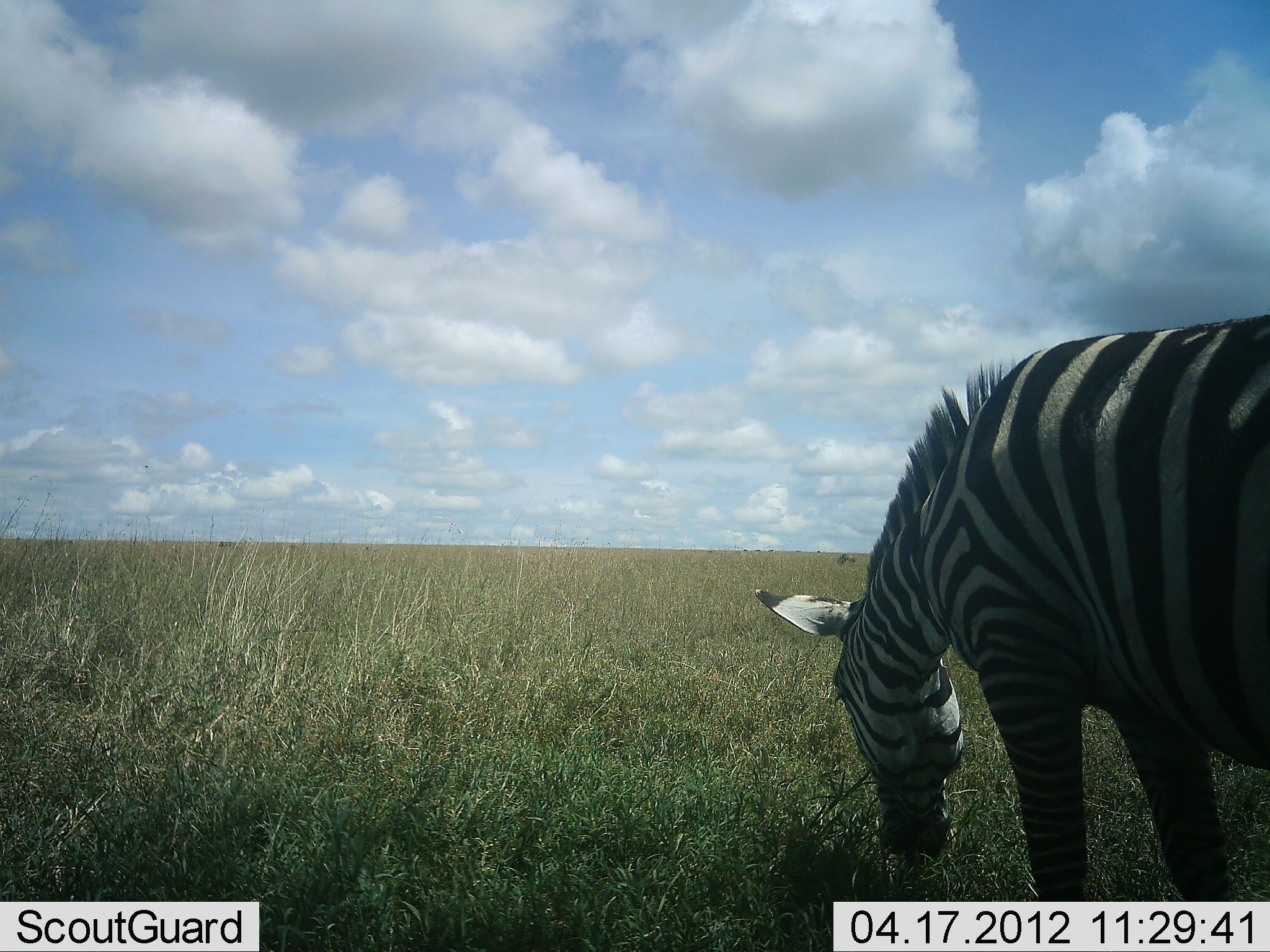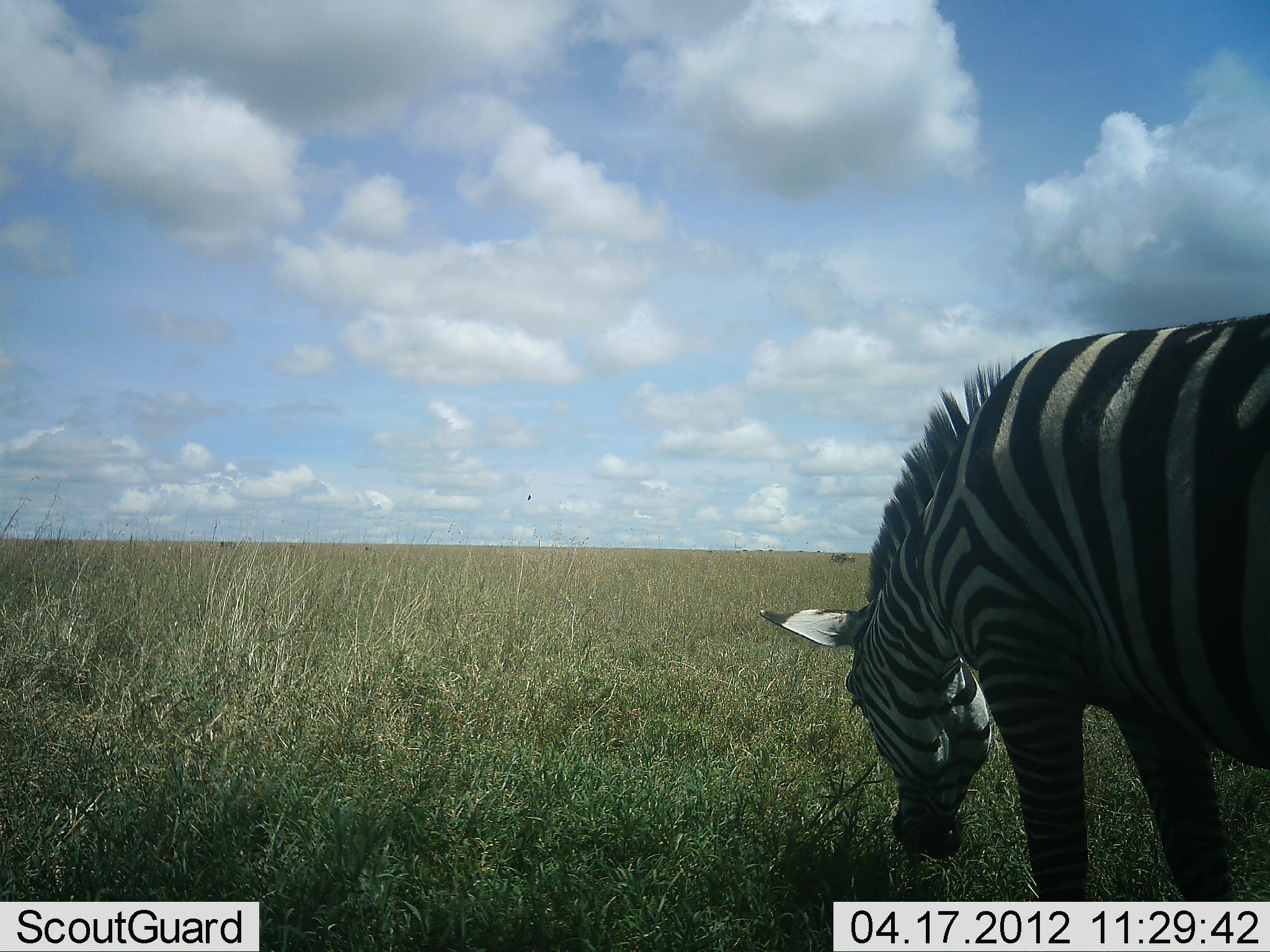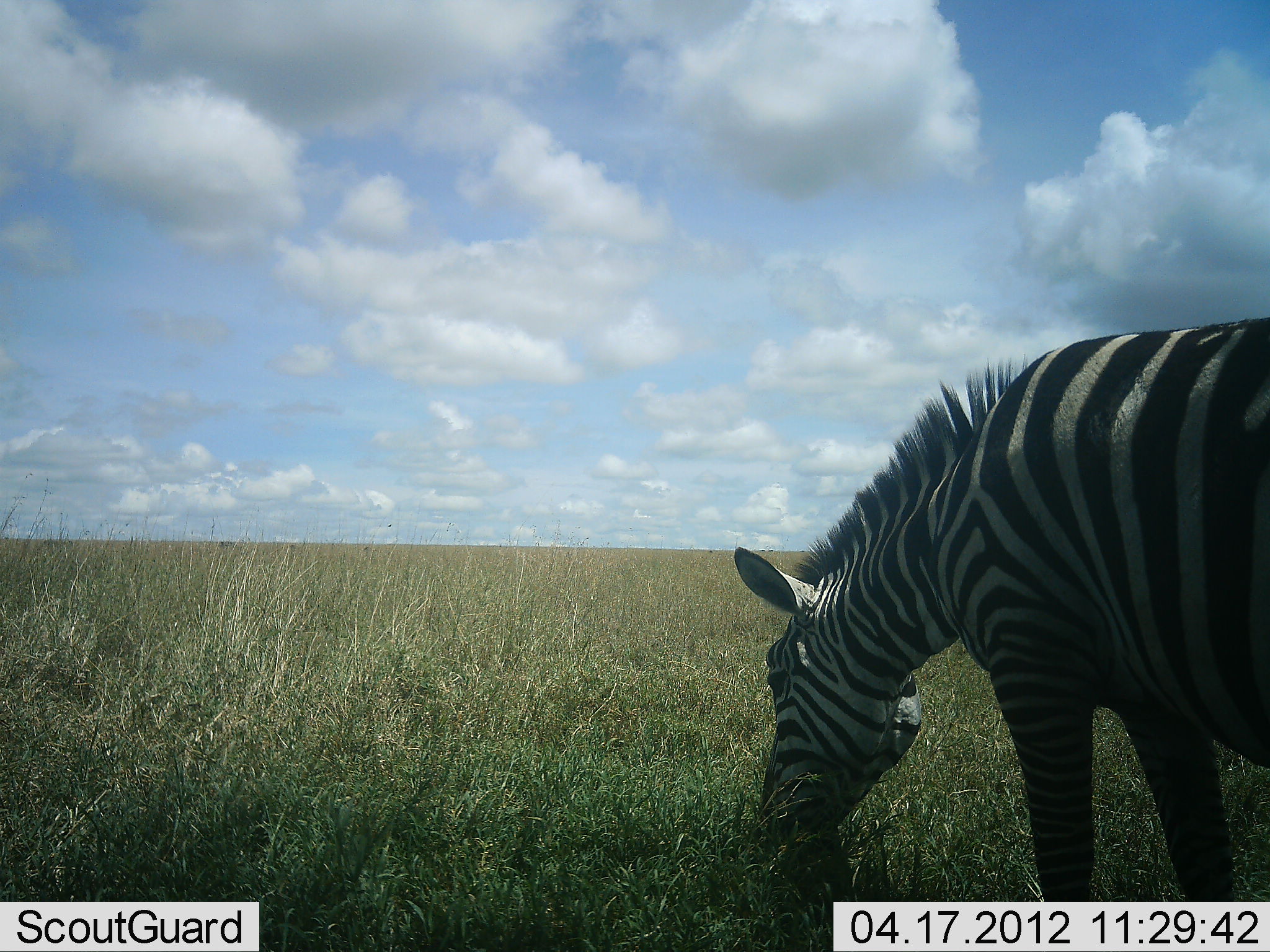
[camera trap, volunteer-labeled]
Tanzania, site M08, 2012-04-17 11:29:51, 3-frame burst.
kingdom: Animalia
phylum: Chordata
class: Mammalia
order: Perissodactyla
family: Equidae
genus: Equus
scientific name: Equus quagga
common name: plains zebra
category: zebra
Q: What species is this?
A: Zebra (plains zebra) (Equus quagga).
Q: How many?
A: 1.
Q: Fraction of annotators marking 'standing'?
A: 46%.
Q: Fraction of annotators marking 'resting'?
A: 0%.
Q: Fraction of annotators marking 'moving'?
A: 0%.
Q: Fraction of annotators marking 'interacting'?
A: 0%.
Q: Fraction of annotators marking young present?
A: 0%.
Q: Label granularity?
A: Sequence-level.